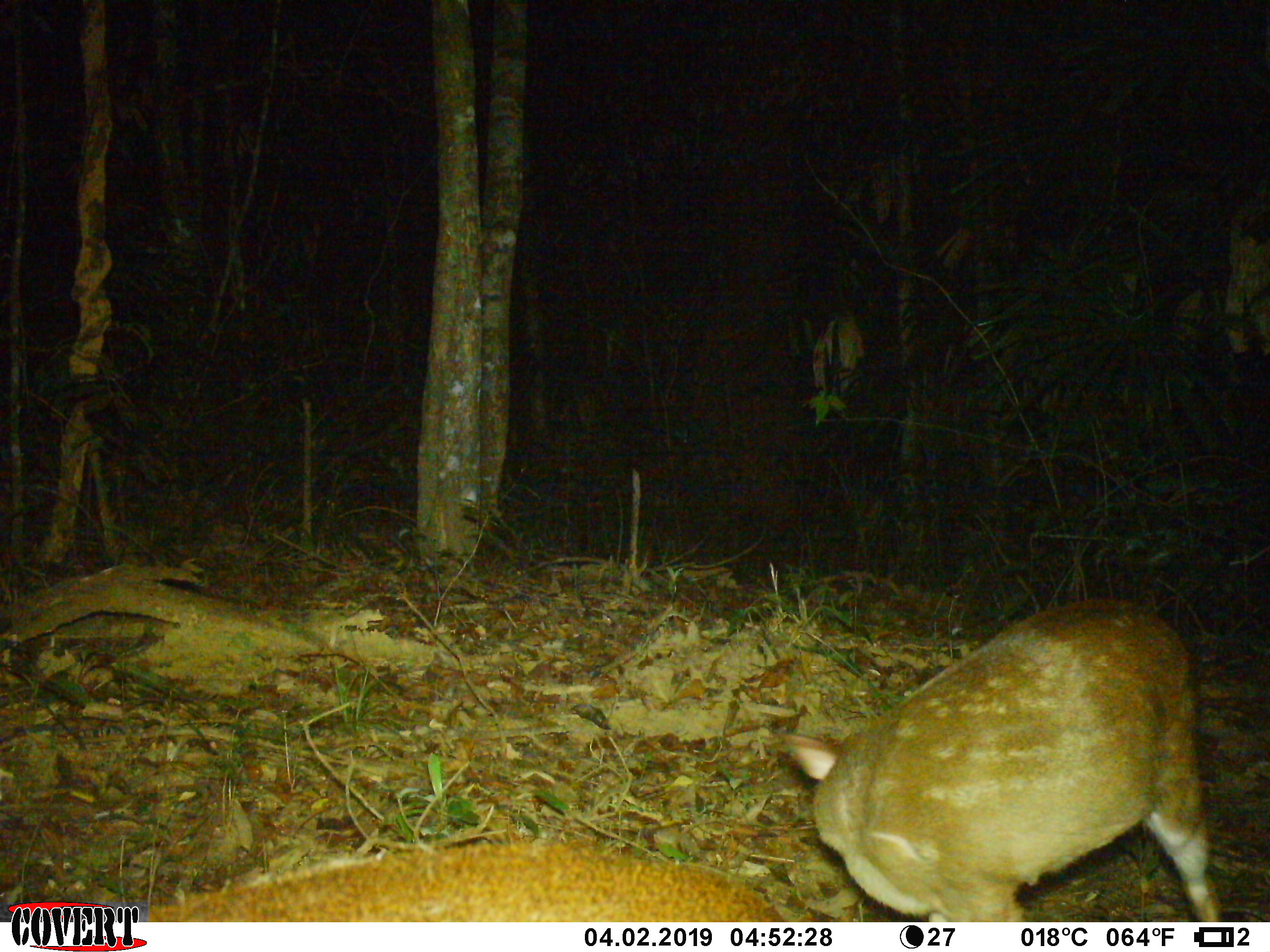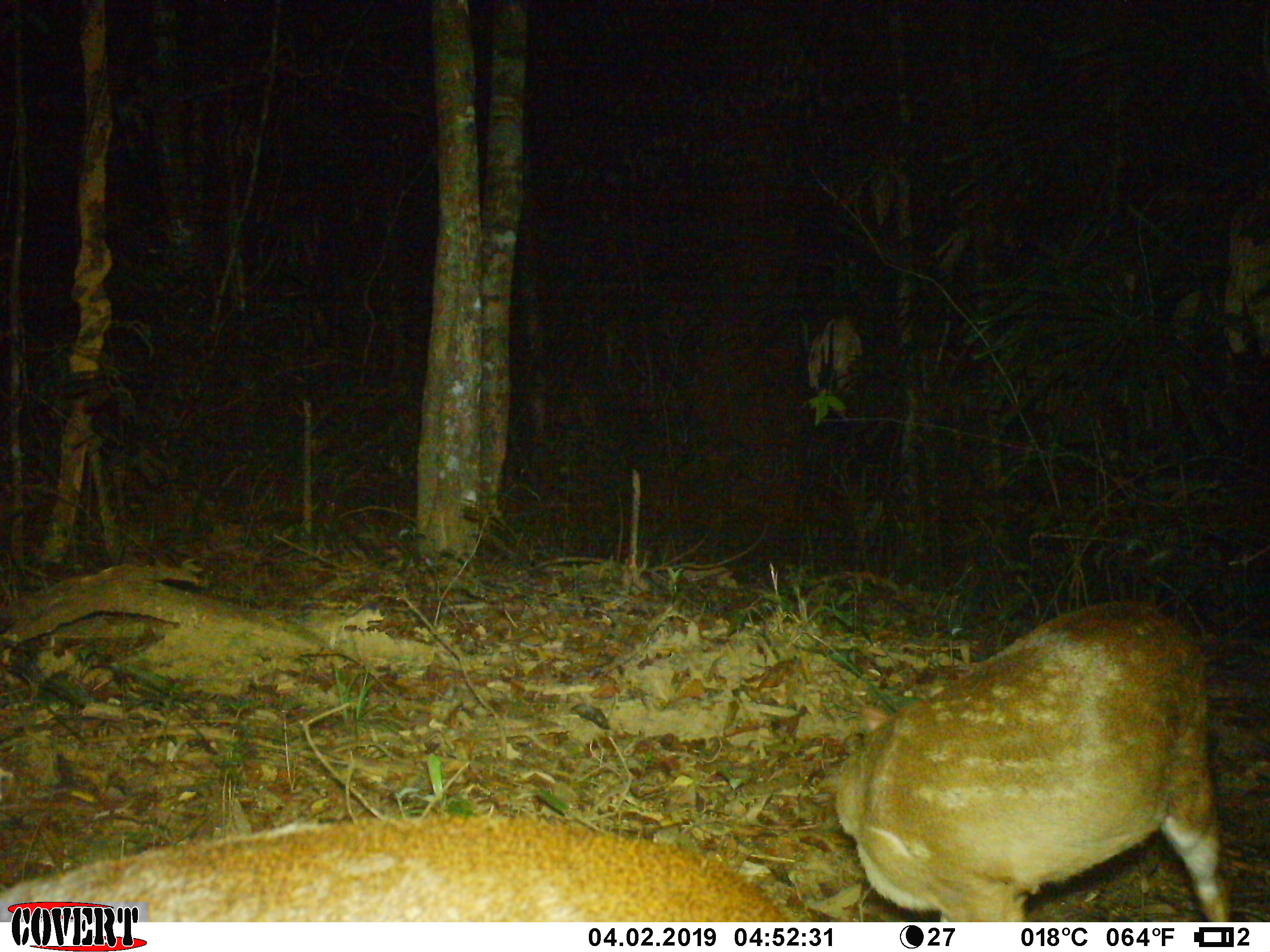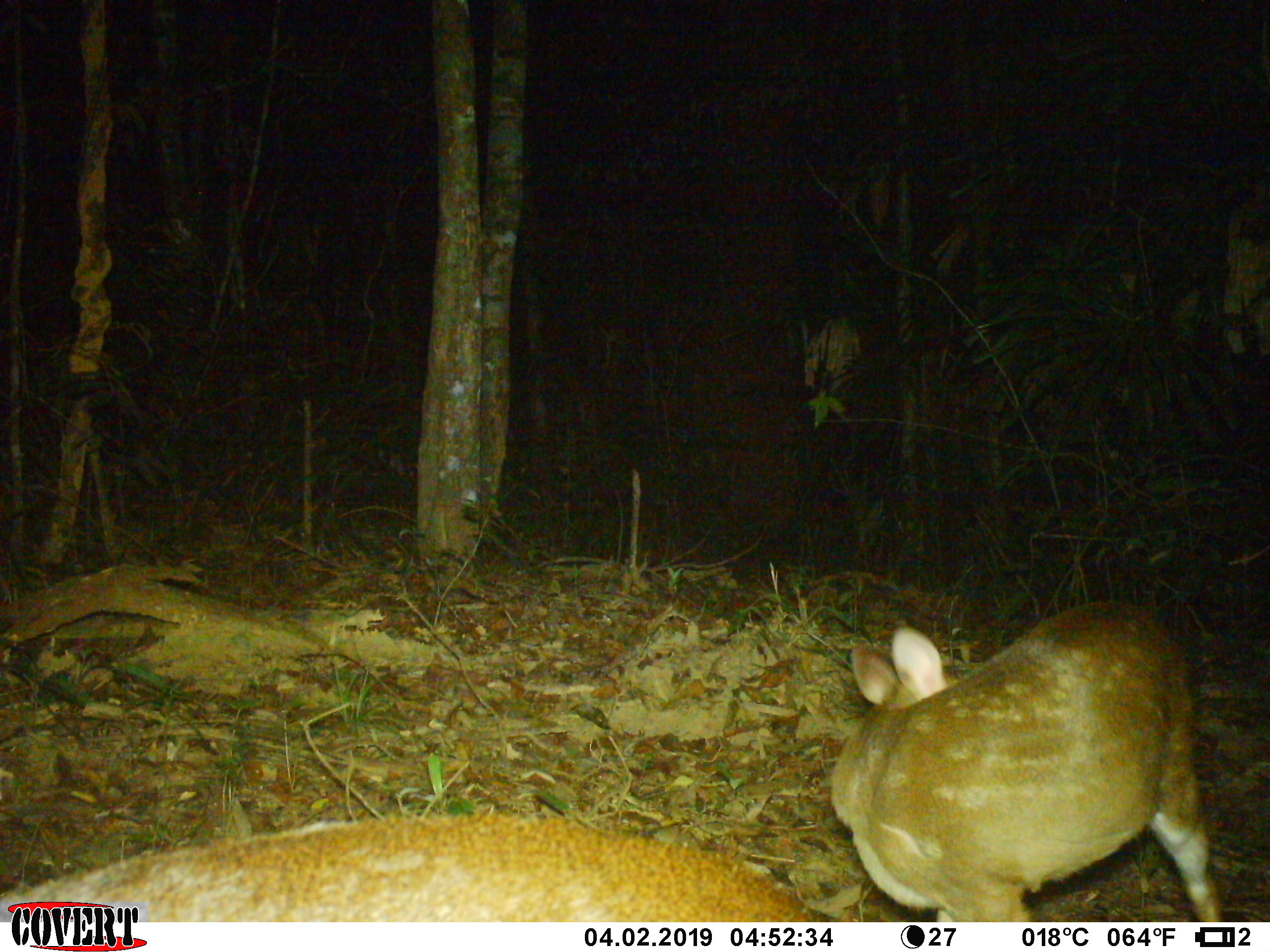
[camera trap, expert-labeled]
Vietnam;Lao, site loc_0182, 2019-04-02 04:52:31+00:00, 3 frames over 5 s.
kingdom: Animalia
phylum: Chordata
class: Mammalia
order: Artiodactyla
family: Cervidae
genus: Muntiacus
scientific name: Muntiacus vuquangensis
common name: large-antlered muntjac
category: large antlered muntjac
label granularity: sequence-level